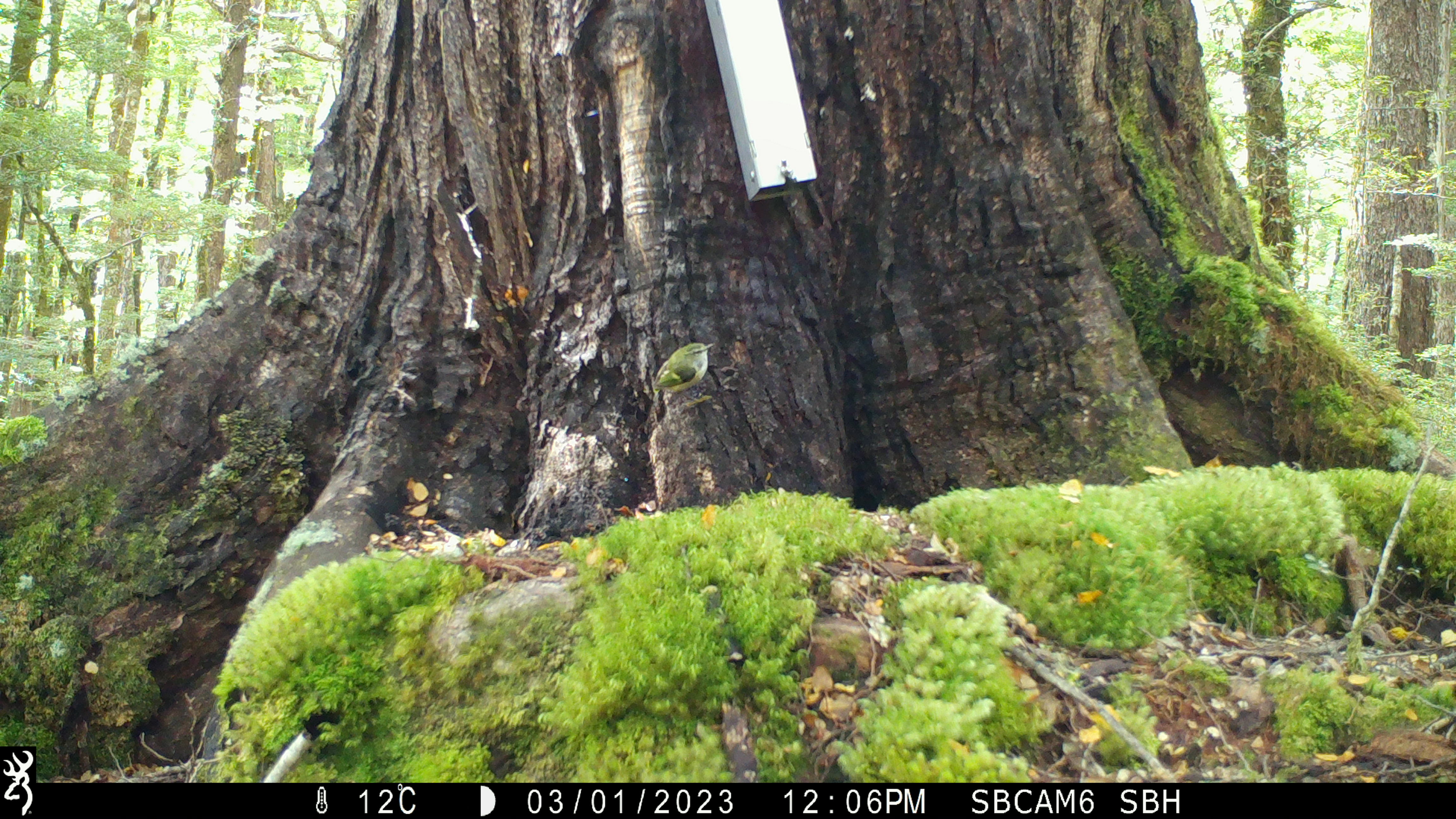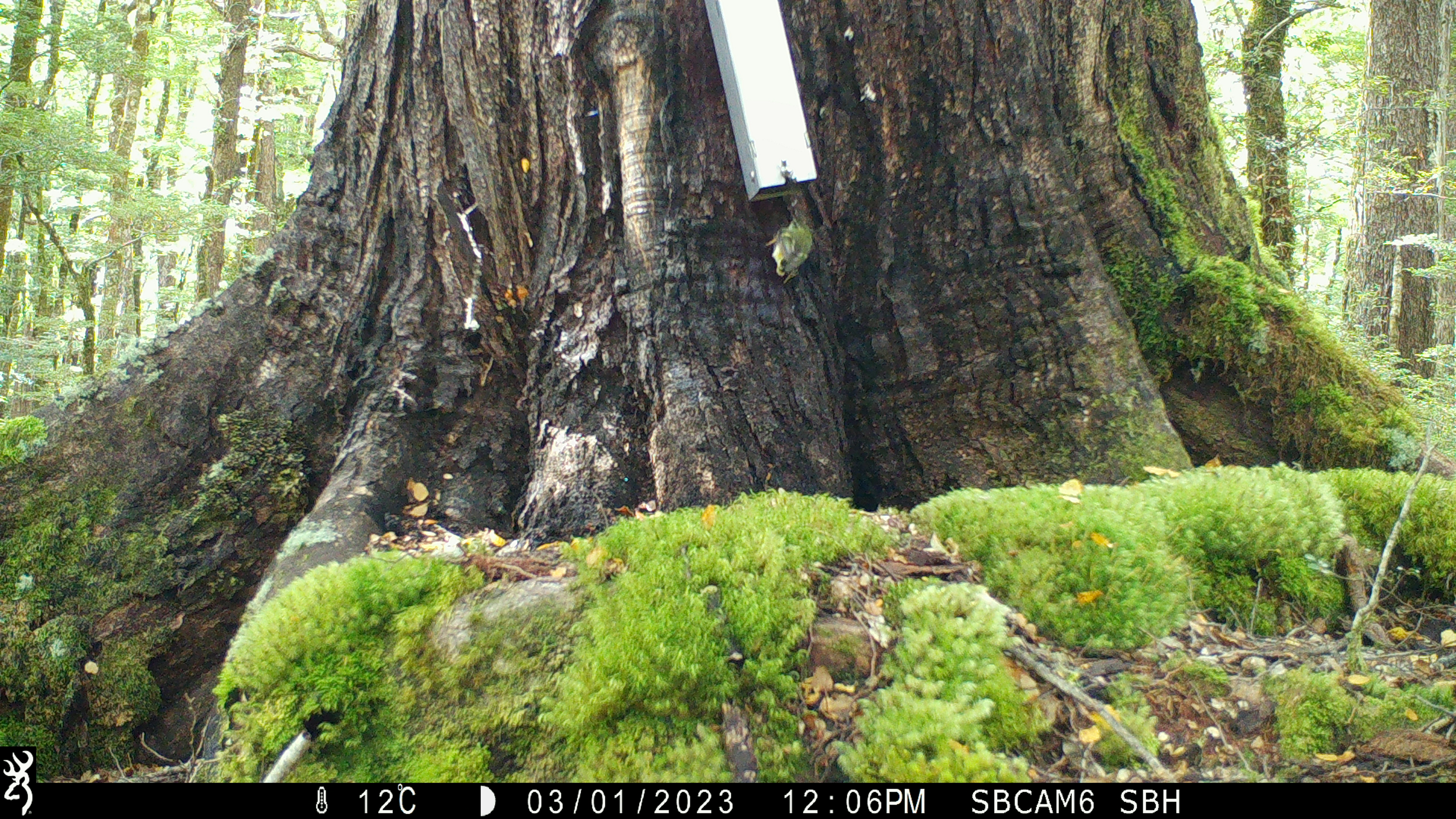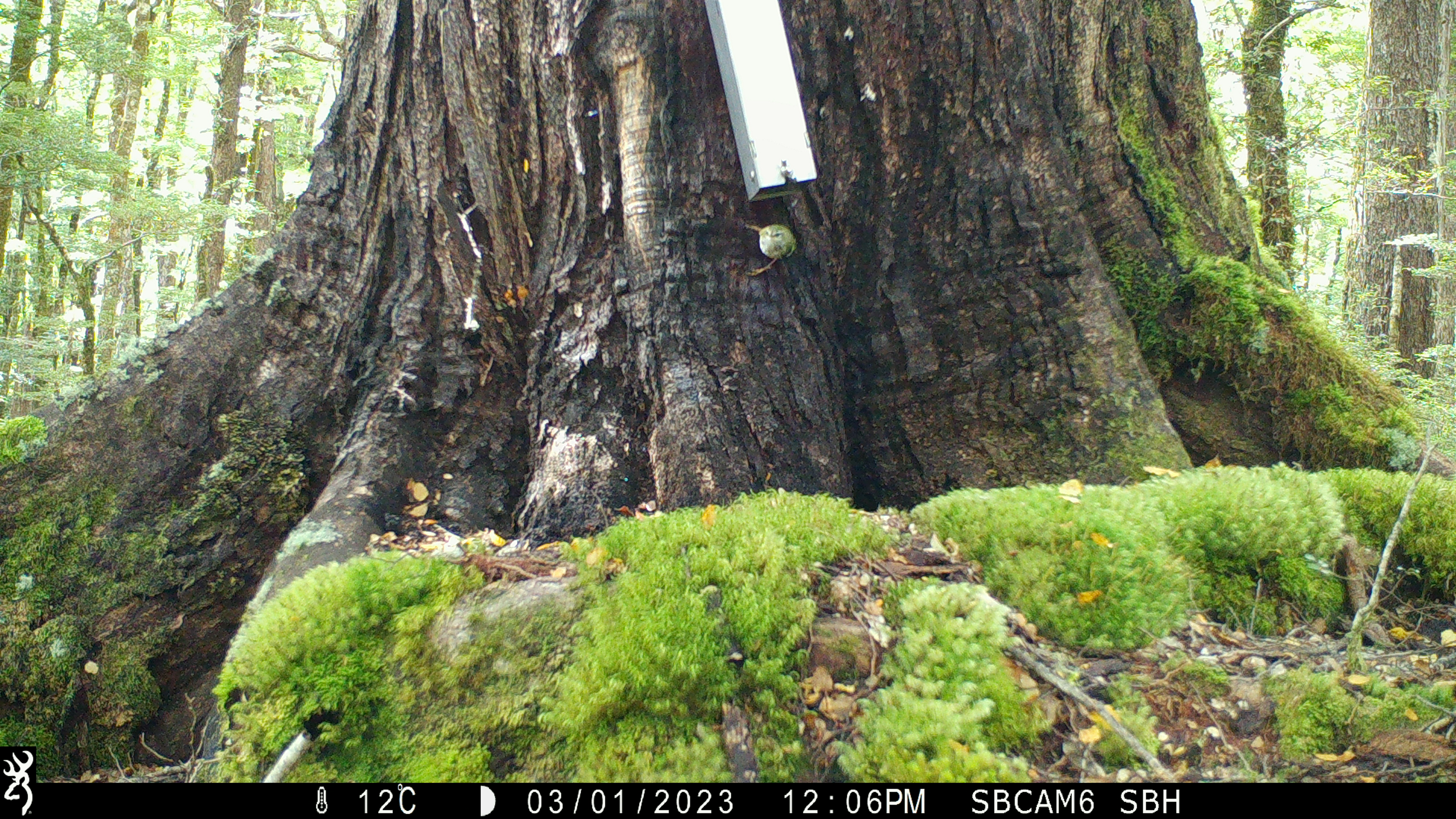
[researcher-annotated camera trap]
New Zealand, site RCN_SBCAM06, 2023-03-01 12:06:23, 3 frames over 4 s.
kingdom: Animalia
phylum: Chordata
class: Aves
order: Passeriformes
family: Acanthisittidae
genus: Acanthisitta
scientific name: Acanthisitta chloris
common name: rifleman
Rifleman (Acanthisitta chloris).